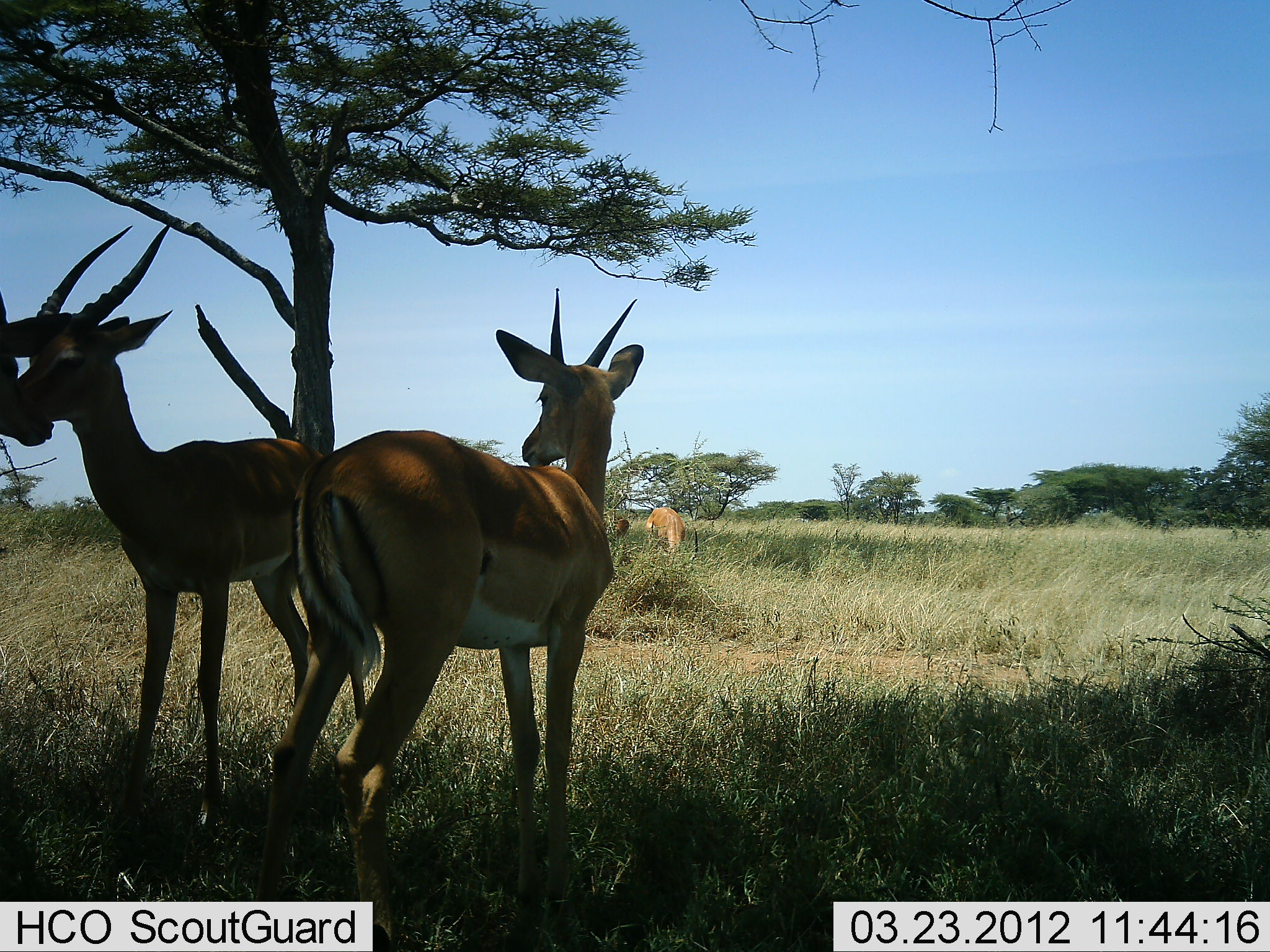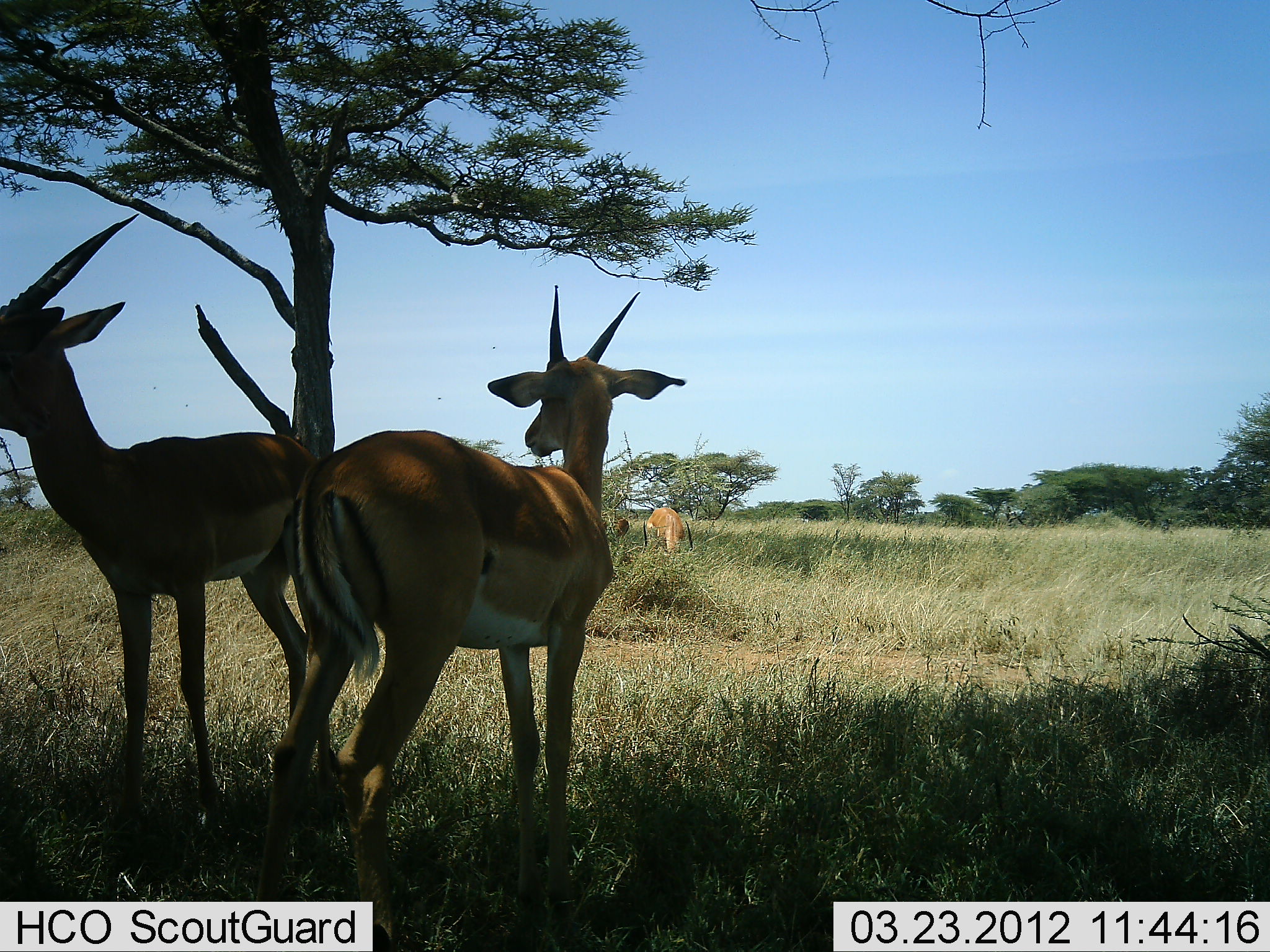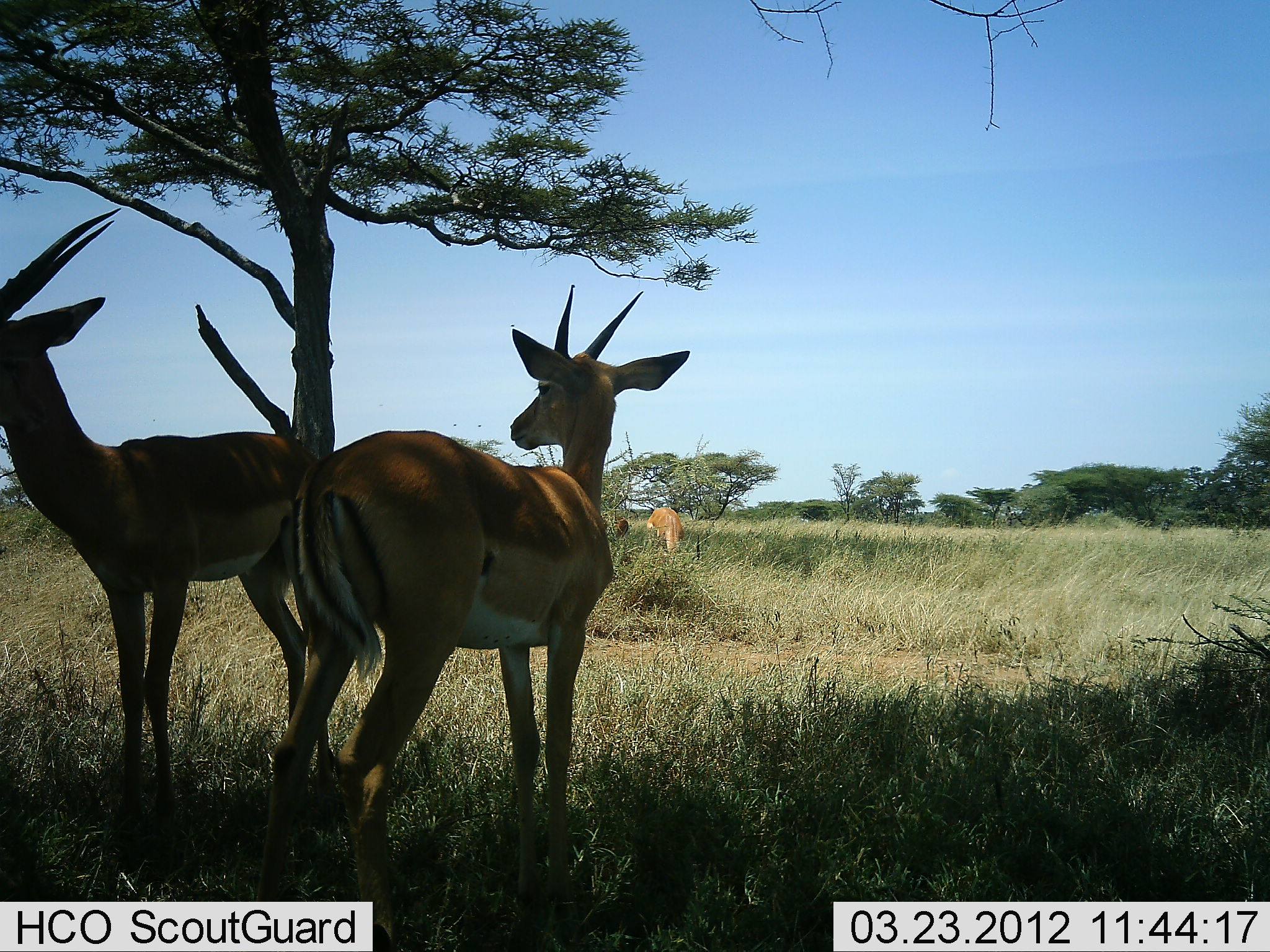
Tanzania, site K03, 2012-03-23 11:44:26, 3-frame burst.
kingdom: Animalia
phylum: Chordata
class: Mammalia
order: Artiodactyla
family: Bovidae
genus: Aepyceros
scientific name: Aepyceros melampus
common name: impala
Impala (Aepyceros melampus), count 3. Behavior (volunteer vote fractions): standing 100%, resting 6%, moving 0%, interacting 6%. Young present (vote fraction): 0%. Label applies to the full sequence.